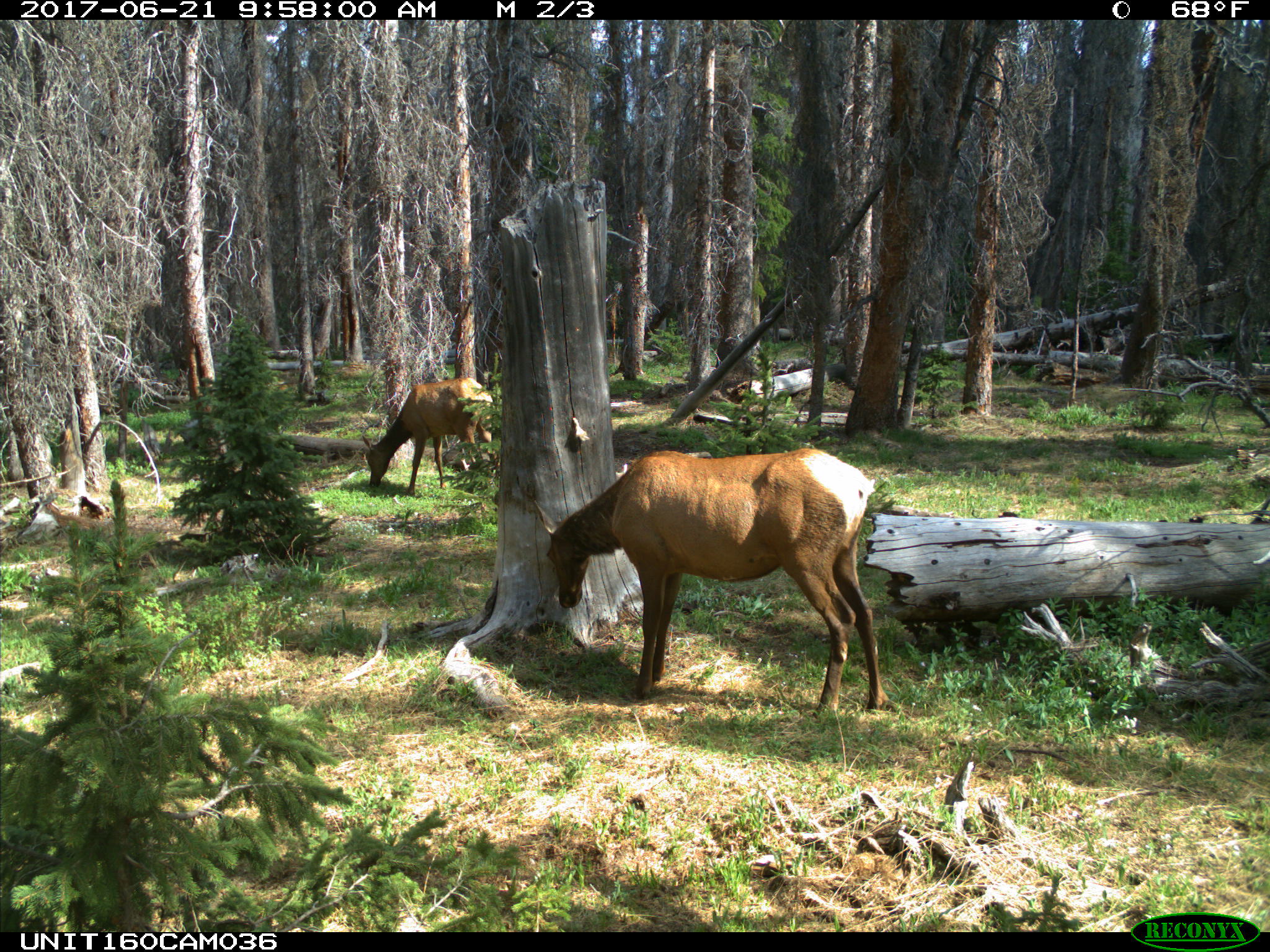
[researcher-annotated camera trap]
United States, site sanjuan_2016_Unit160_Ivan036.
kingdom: Animalia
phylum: Chordata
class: Mammalia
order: Artiodactyla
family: Cervidae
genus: Cervus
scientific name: Cervus elaphus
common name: red deer